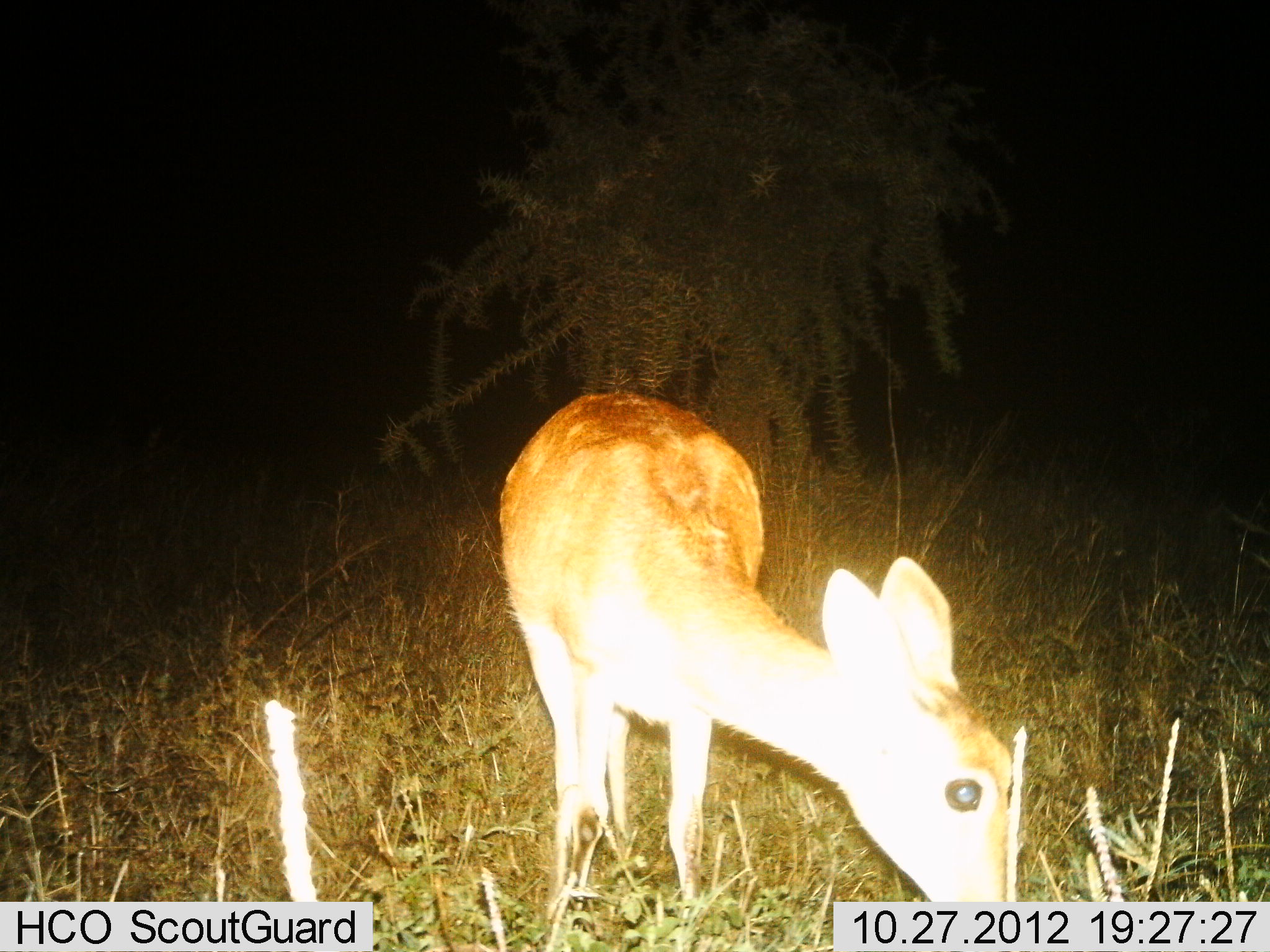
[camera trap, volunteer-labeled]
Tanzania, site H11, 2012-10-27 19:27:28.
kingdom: Animalia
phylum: Chordata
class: Mammalia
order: Artiodactyla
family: Bovidae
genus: Redunca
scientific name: Redunca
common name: reedbuck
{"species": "reedbuck (Redunca)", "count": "1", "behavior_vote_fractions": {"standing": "50%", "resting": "0%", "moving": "0%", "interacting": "0%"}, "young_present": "10%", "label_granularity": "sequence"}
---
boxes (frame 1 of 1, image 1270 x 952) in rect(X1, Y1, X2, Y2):
animal: rect(492, 386, 1032, 952)